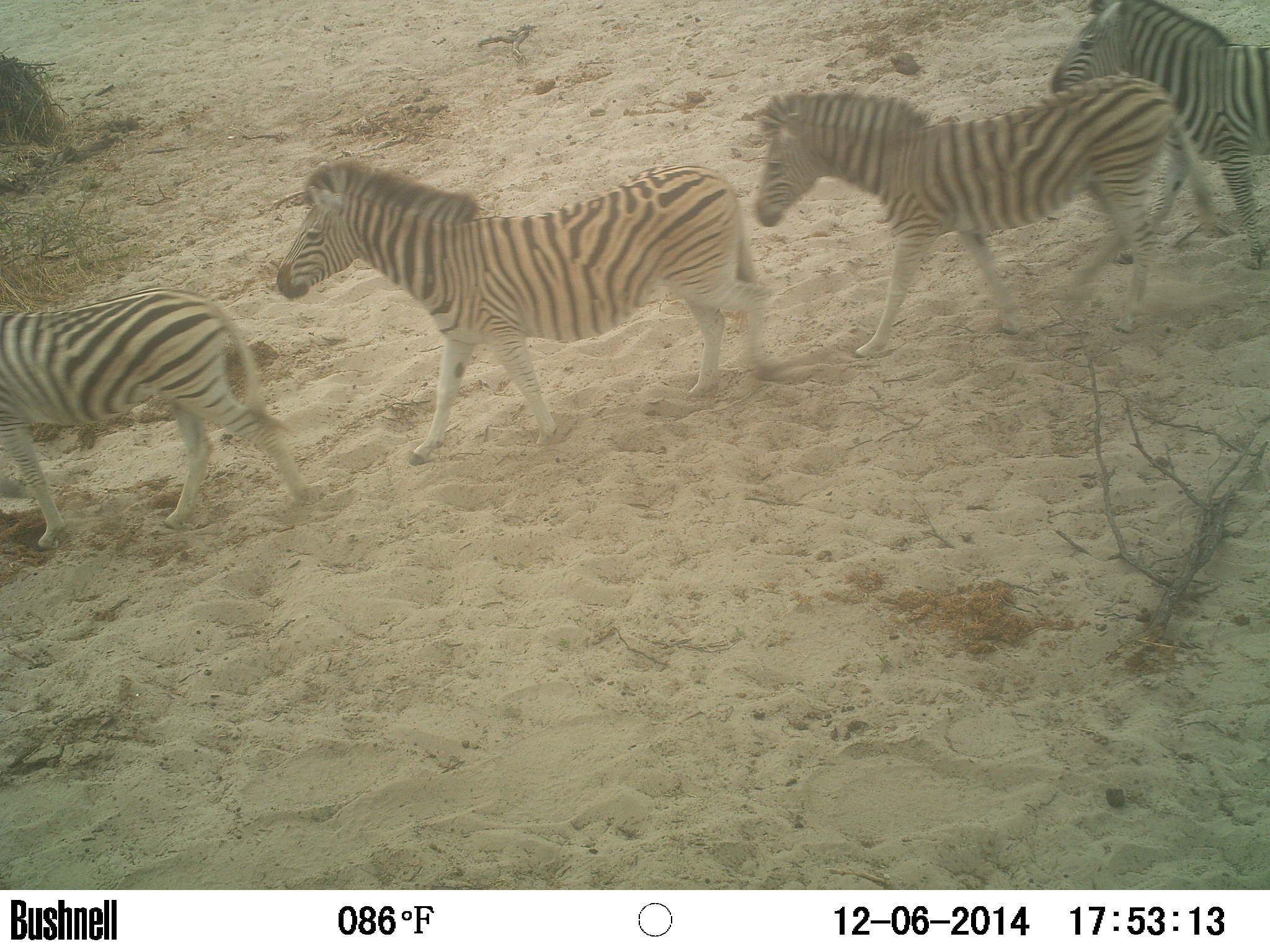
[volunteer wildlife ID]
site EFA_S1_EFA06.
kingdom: Animalia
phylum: Chordata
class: Mammalia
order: Perissodactyla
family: Equidae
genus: Equus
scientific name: Equus quagga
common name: plains zebra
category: zebraplains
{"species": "zebraplains (plains zebra) (Equus quagga)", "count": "4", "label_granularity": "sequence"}